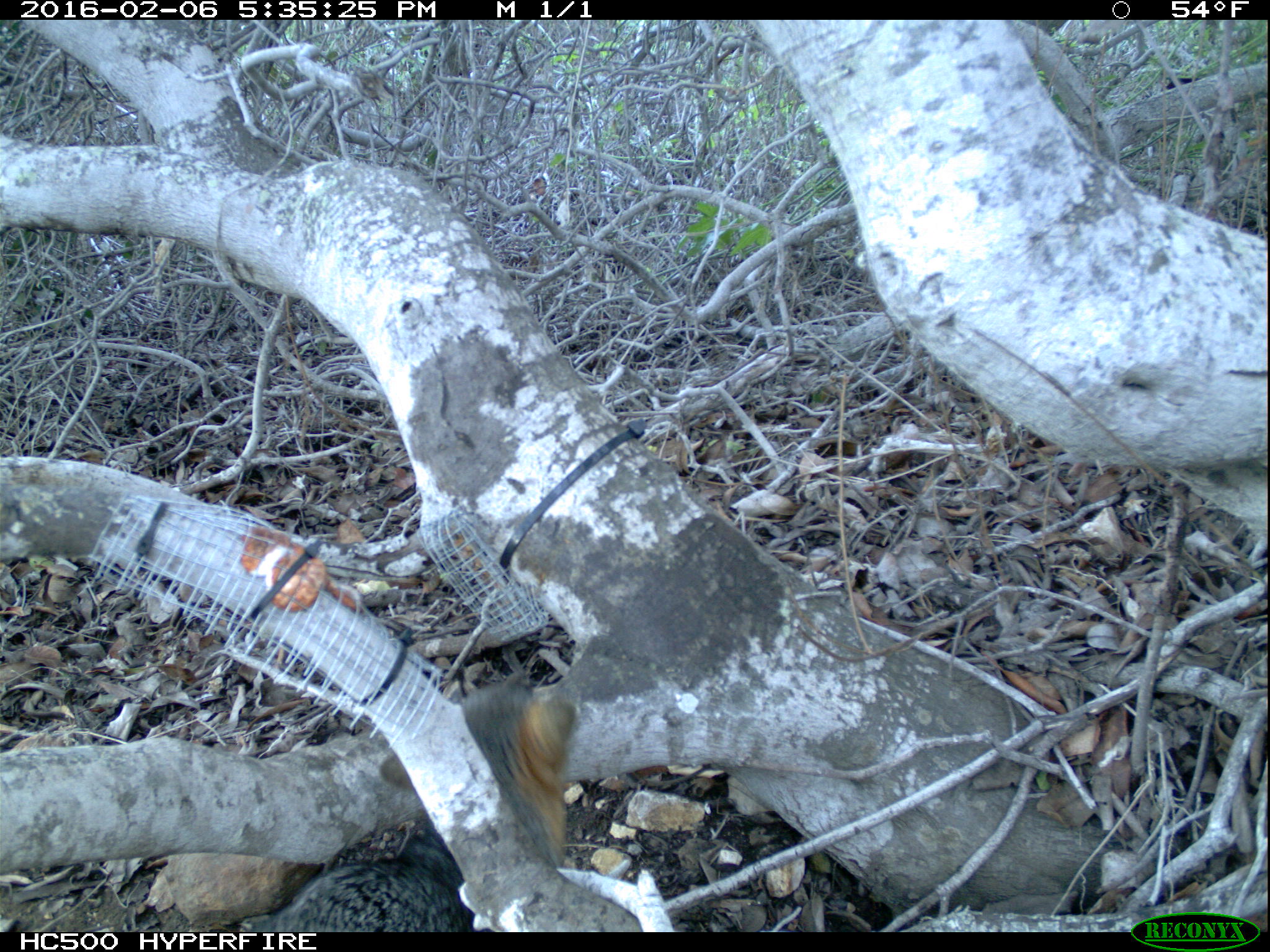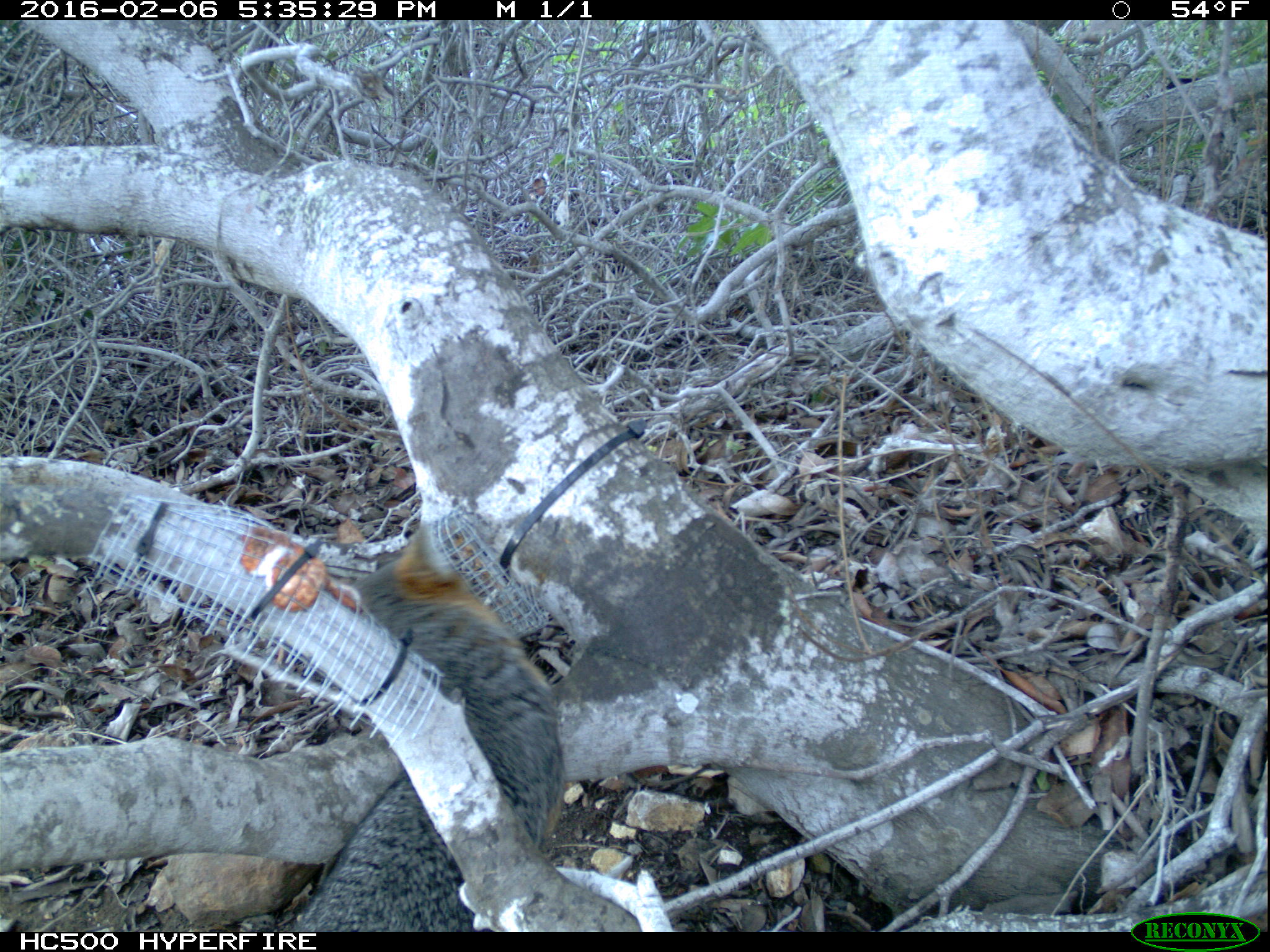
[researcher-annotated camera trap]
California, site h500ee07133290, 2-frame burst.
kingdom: Animalia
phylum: Chordata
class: Mammalia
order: Carnivora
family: Canidae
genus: Urocyon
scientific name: Urocyon littoralis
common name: island fox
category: fox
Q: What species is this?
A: Fox (island fox) (Urocyon littoralis).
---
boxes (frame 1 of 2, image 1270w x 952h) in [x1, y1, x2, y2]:
fox: [262, 676, 577, 929]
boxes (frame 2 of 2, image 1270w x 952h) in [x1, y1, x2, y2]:
fox: [290, 516, 561, 931]